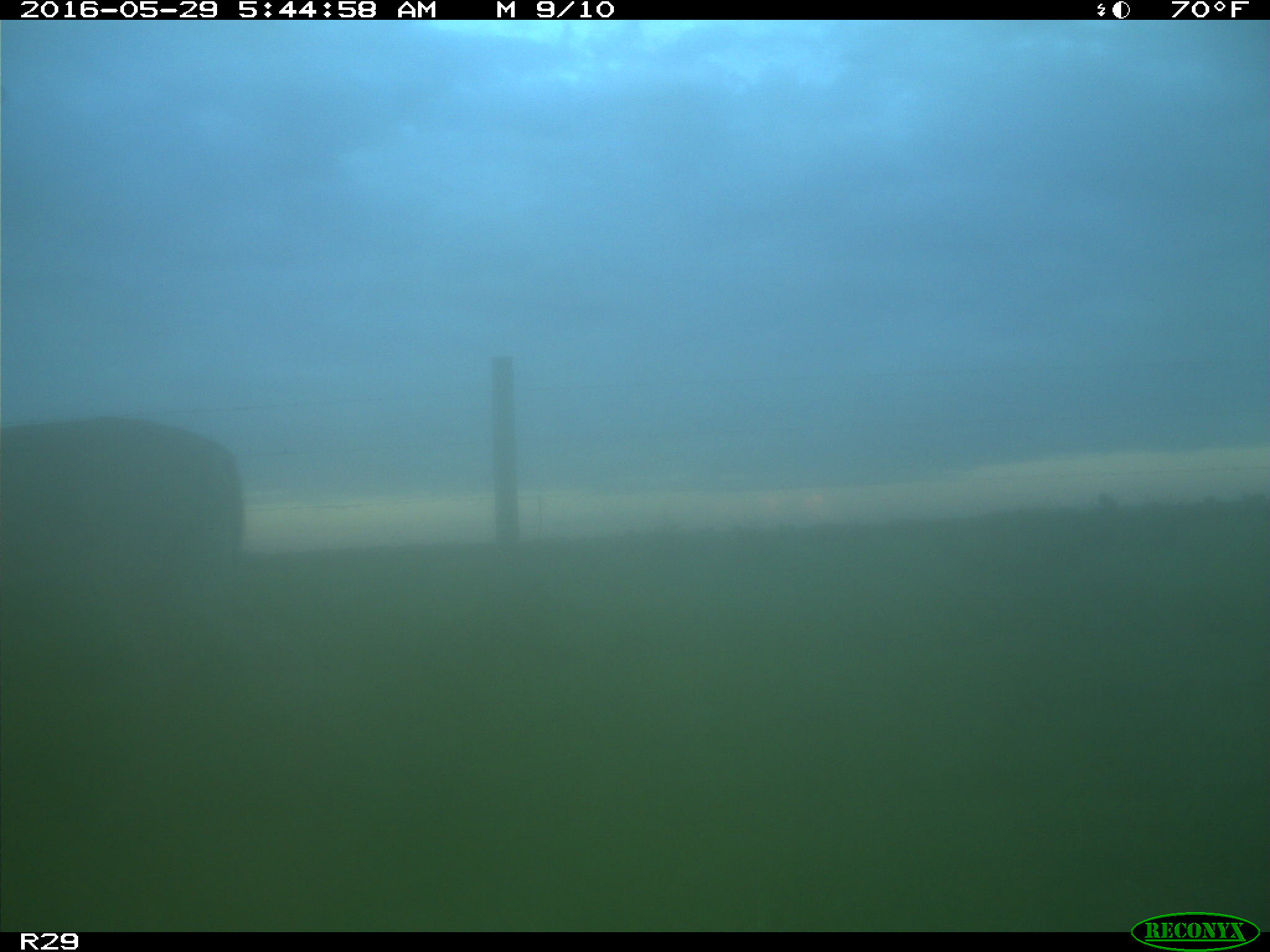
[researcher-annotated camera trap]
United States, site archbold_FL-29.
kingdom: Animalia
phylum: Chordata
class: Mammalia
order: Artiodactyla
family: Cervidae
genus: Odocoileus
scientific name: Odocoileus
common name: deer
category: unidentified deer